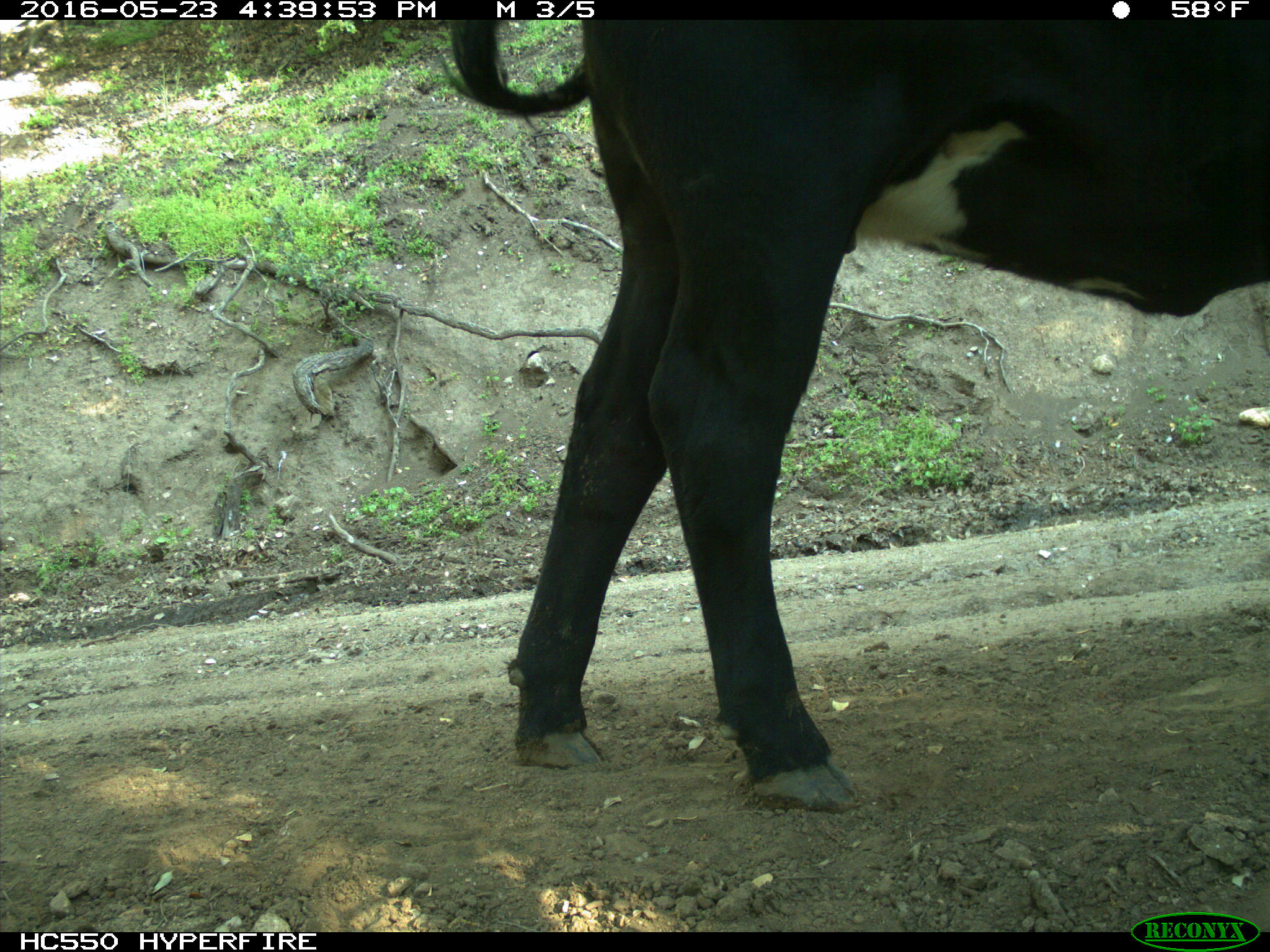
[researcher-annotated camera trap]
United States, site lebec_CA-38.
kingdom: Animalia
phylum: Chordata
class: Mammalia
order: Artiodactyla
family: Bovidae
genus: Bos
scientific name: Bos taurus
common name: domestic cow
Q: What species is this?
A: Bos taurus (domestic cow).